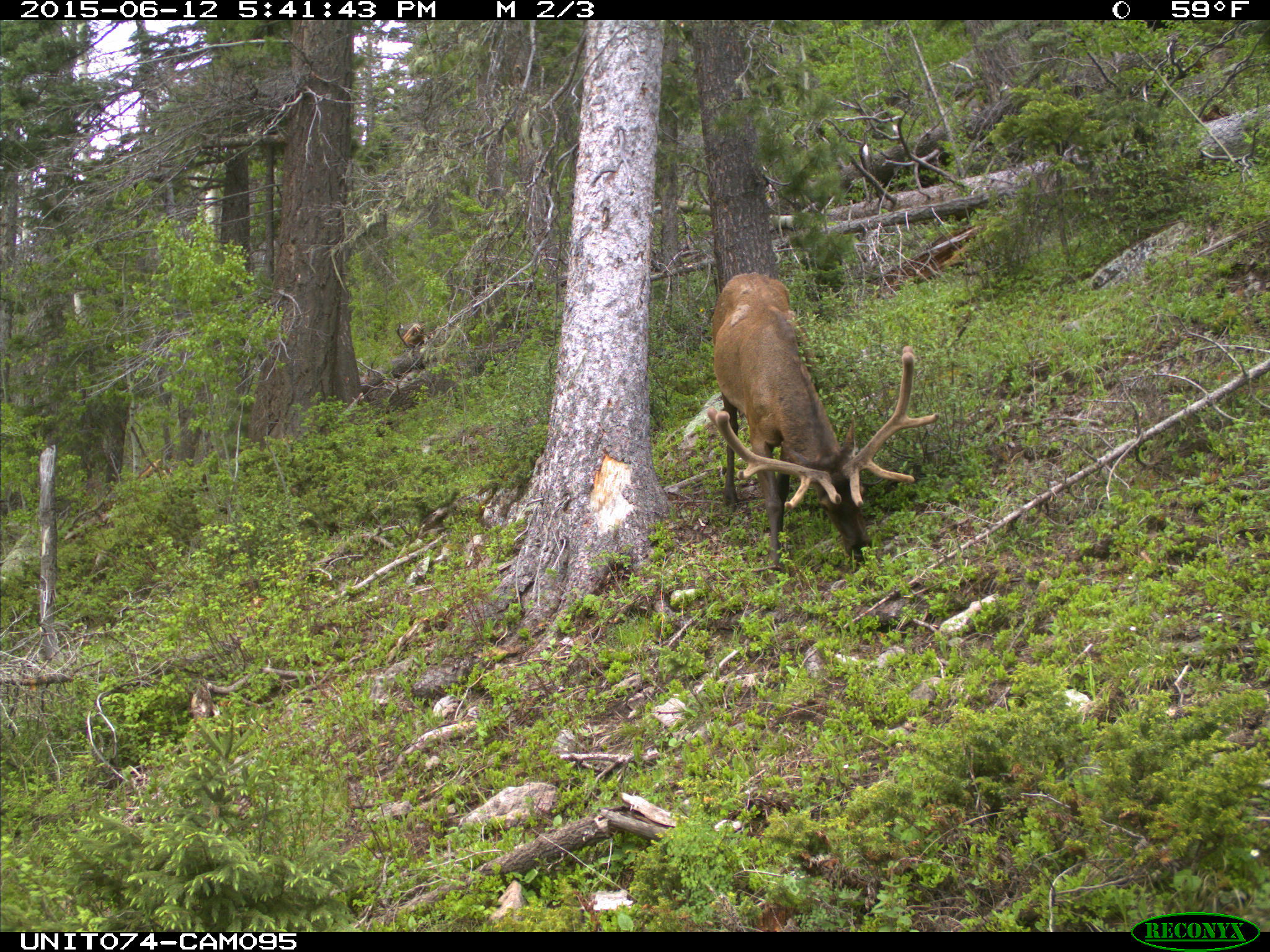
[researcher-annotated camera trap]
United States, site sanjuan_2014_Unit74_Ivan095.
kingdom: Animalia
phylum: Chordata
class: Mammalia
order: Artiodactyla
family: Cervidae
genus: Cervus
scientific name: Cervus elaphus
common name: red deer